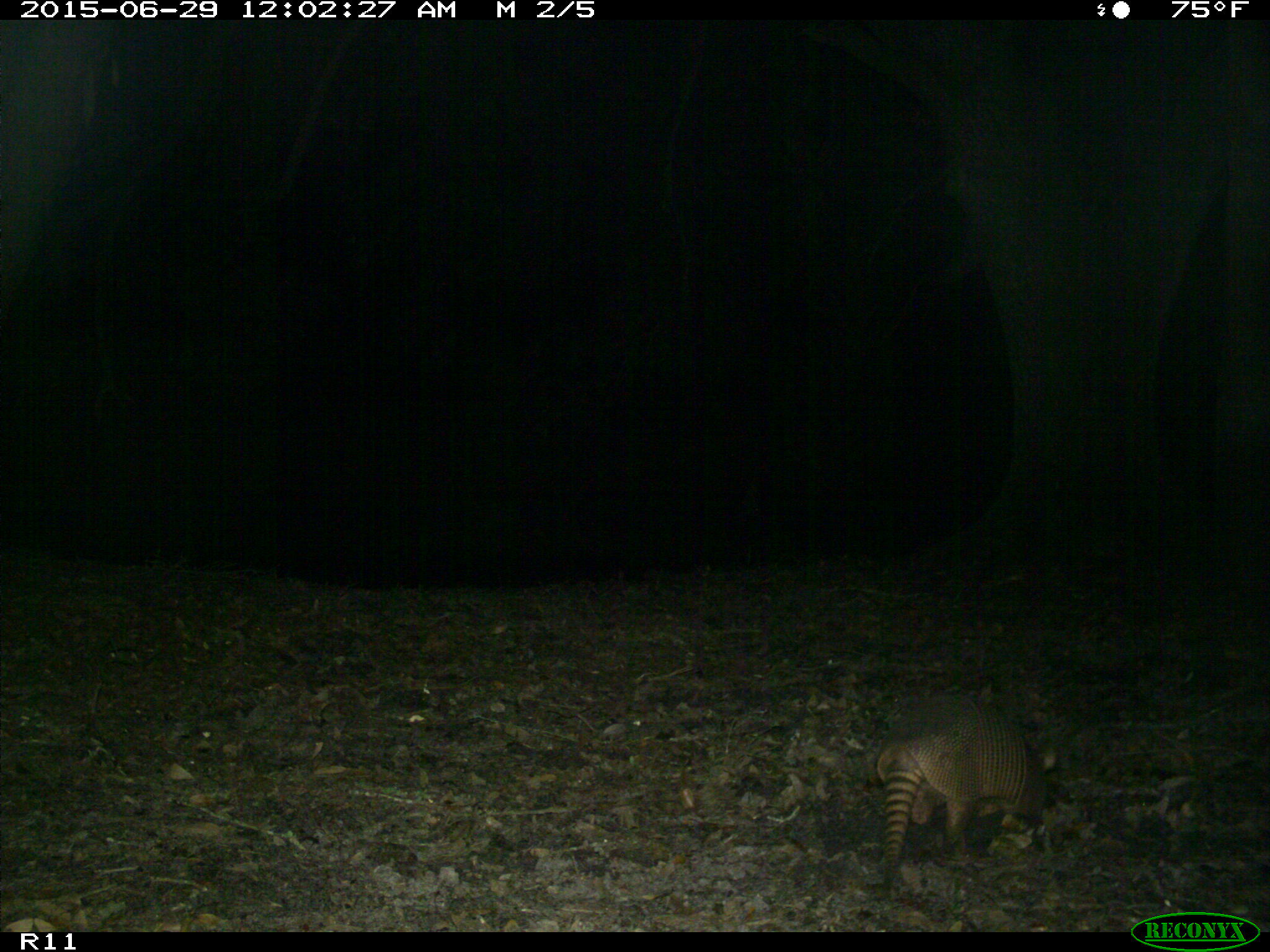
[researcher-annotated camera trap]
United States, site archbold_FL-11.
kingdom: Animalia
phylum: Chordata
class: Mammalia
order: Cingulata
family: Dasypodidae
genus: Dasypus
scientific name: Dasypus novemcinctus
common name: nine-banded armadillo